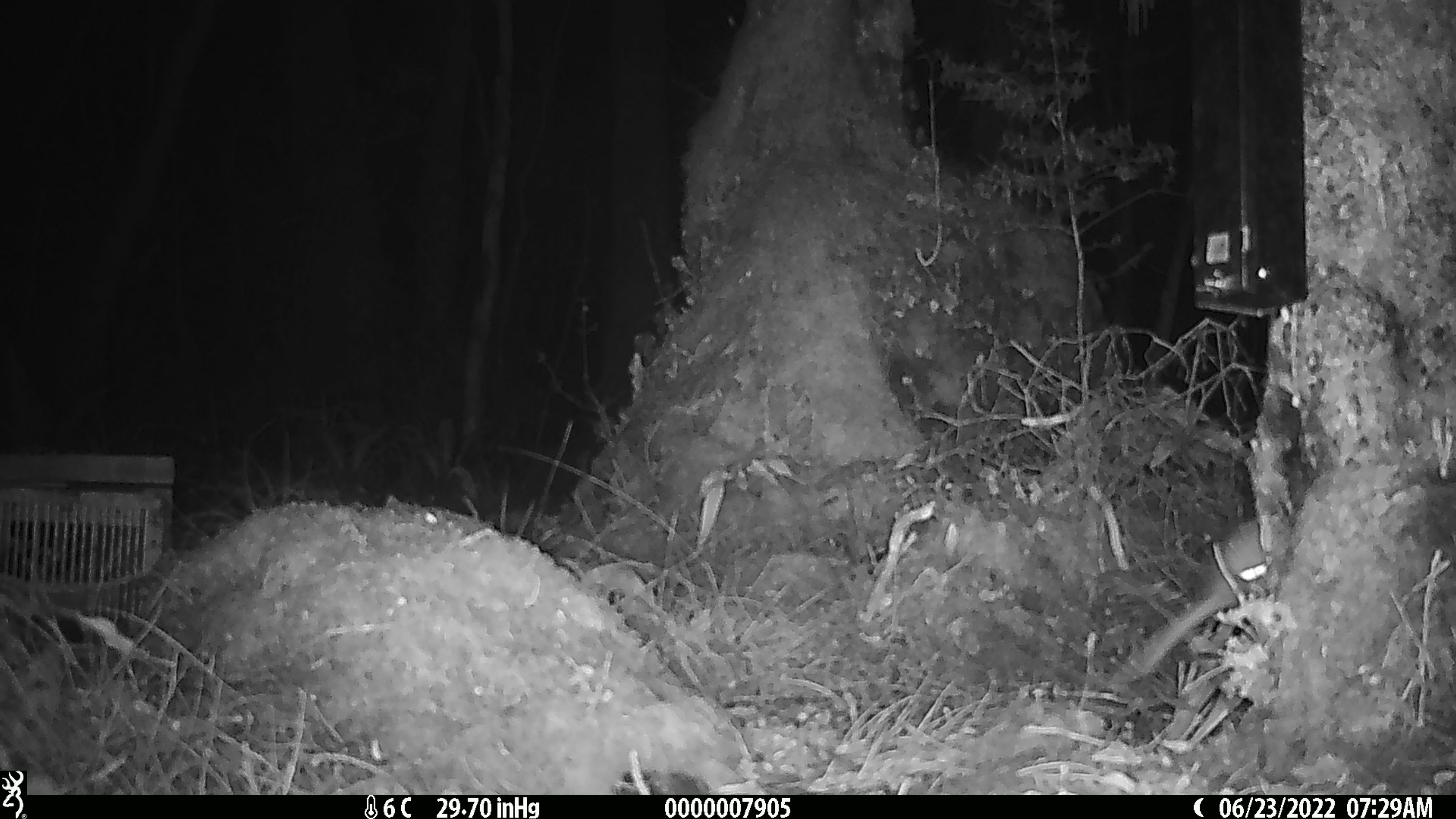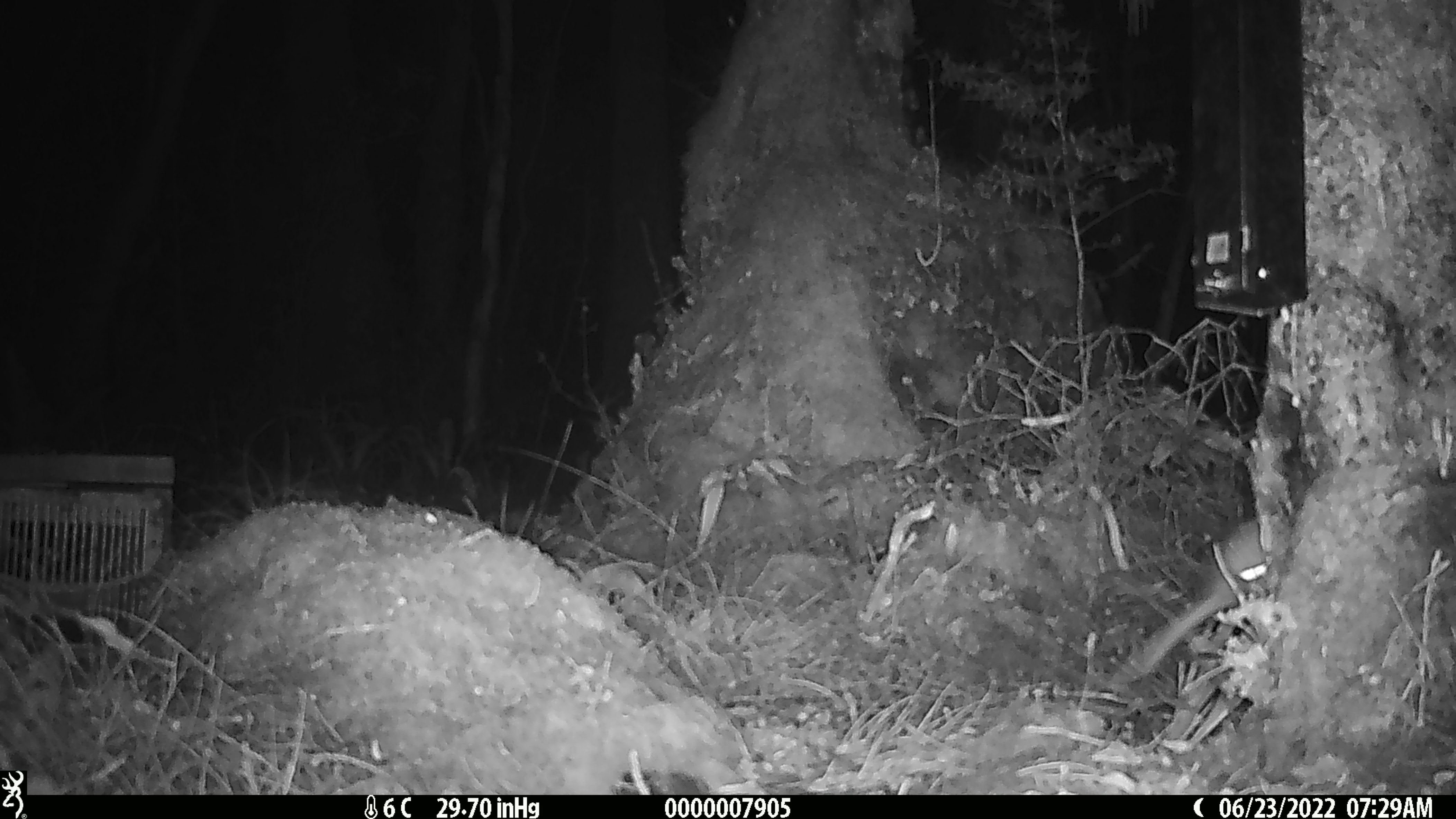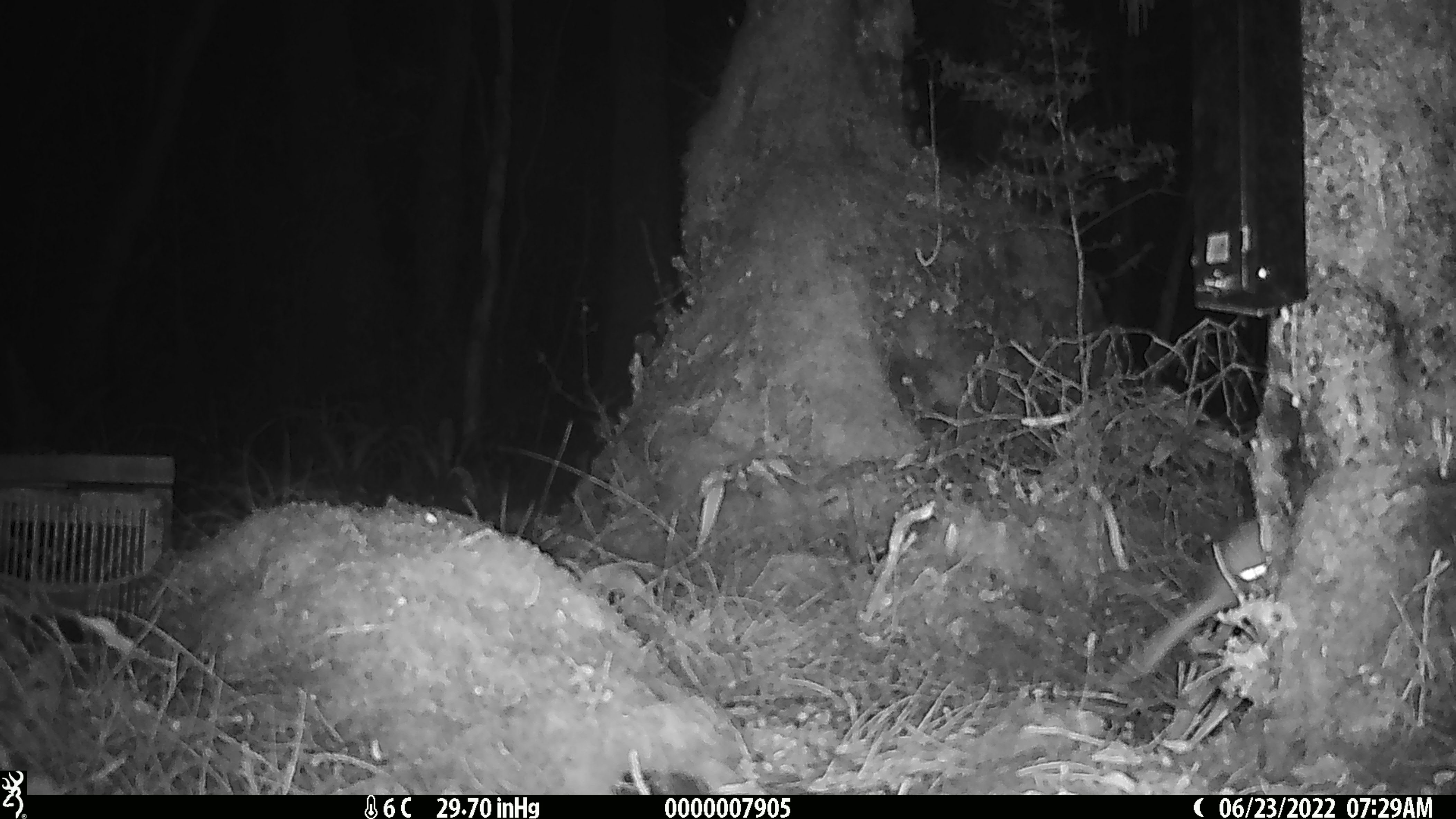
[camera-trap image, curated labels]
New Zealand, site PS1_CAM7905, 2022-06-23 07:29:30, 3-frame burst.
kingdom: Animalia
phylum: Chordata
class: Aves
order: Apterygiformes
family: Apterygidae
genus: Apteryx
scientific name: Apteryx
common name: kiwi